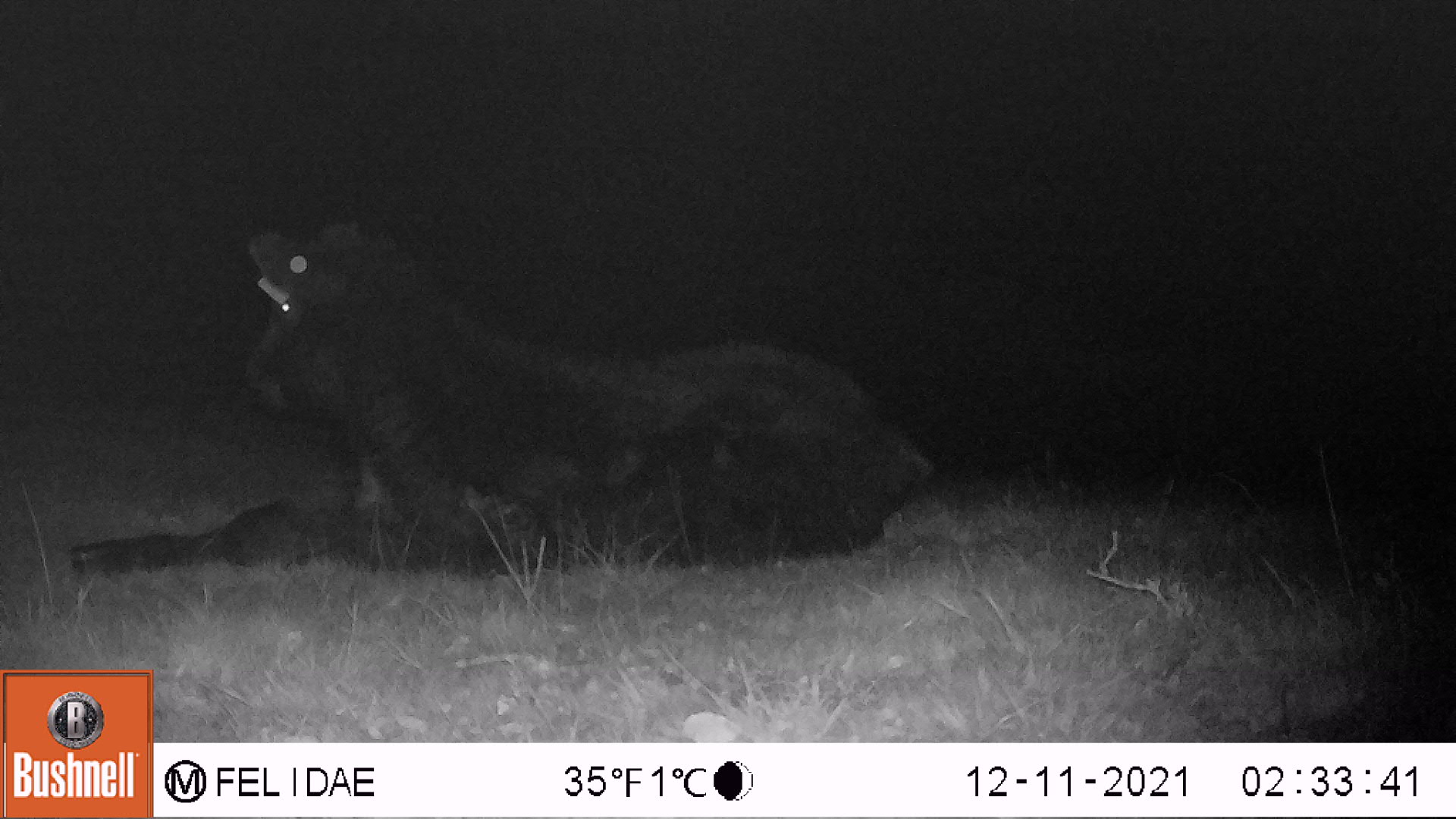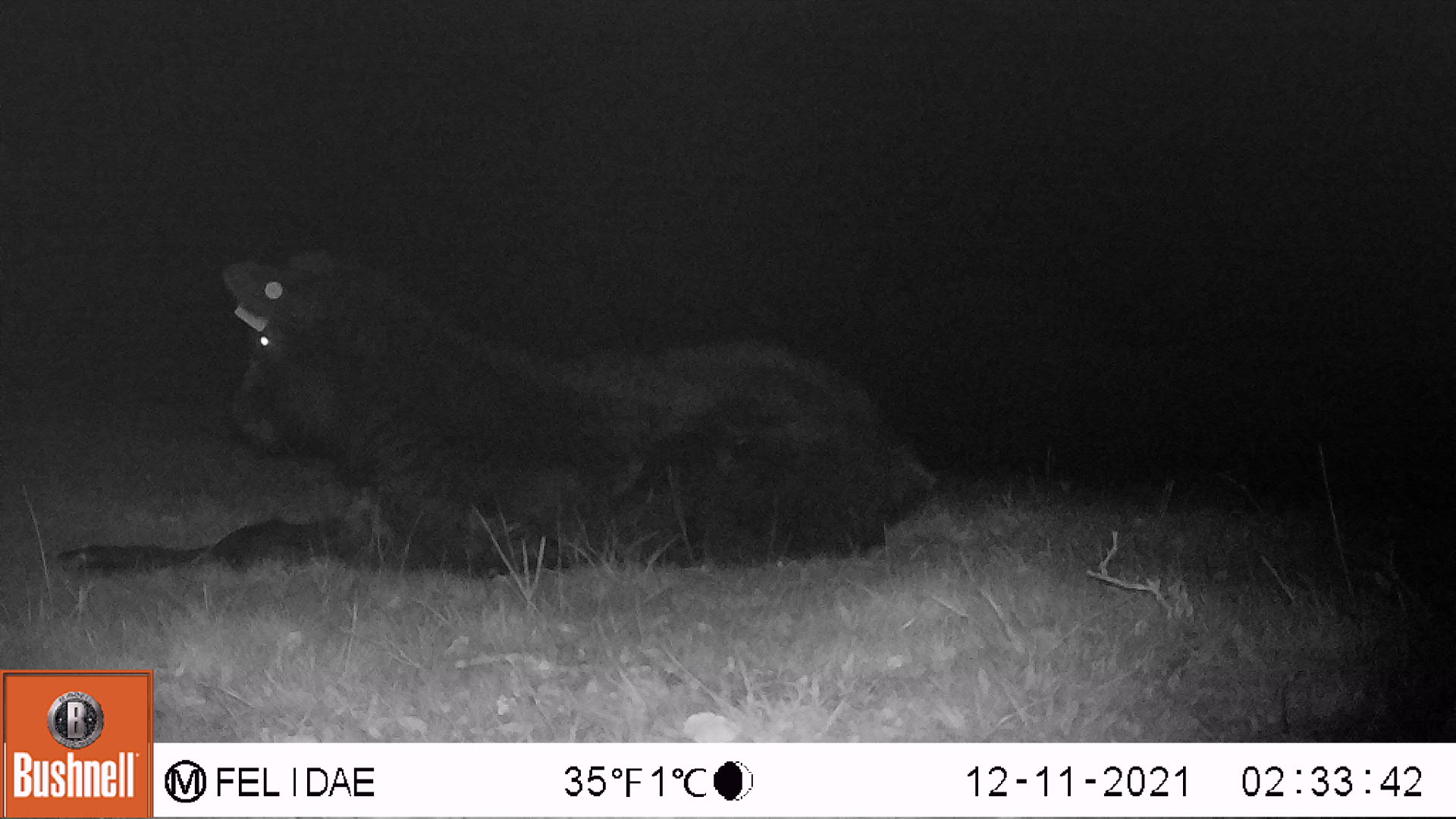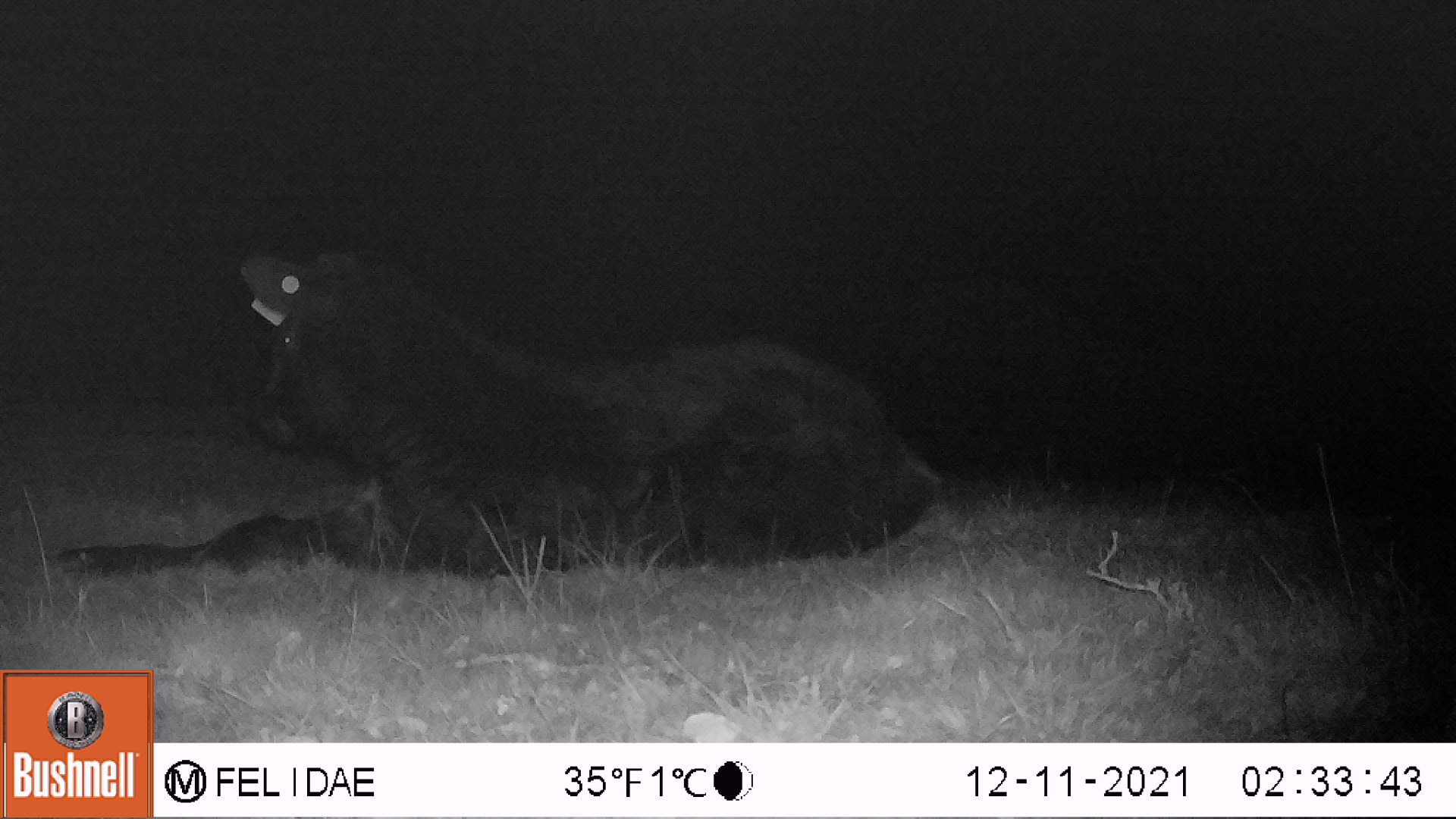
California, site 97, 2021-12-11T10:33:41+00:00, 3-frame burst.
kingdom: Animalia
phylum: Chordata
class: Mammalia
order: Artiodactyla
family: Bovidae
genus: Bos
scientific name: Bos taurus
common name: domestic cattle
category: cattle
Cattle (domestic cattle) (Bos taurus).